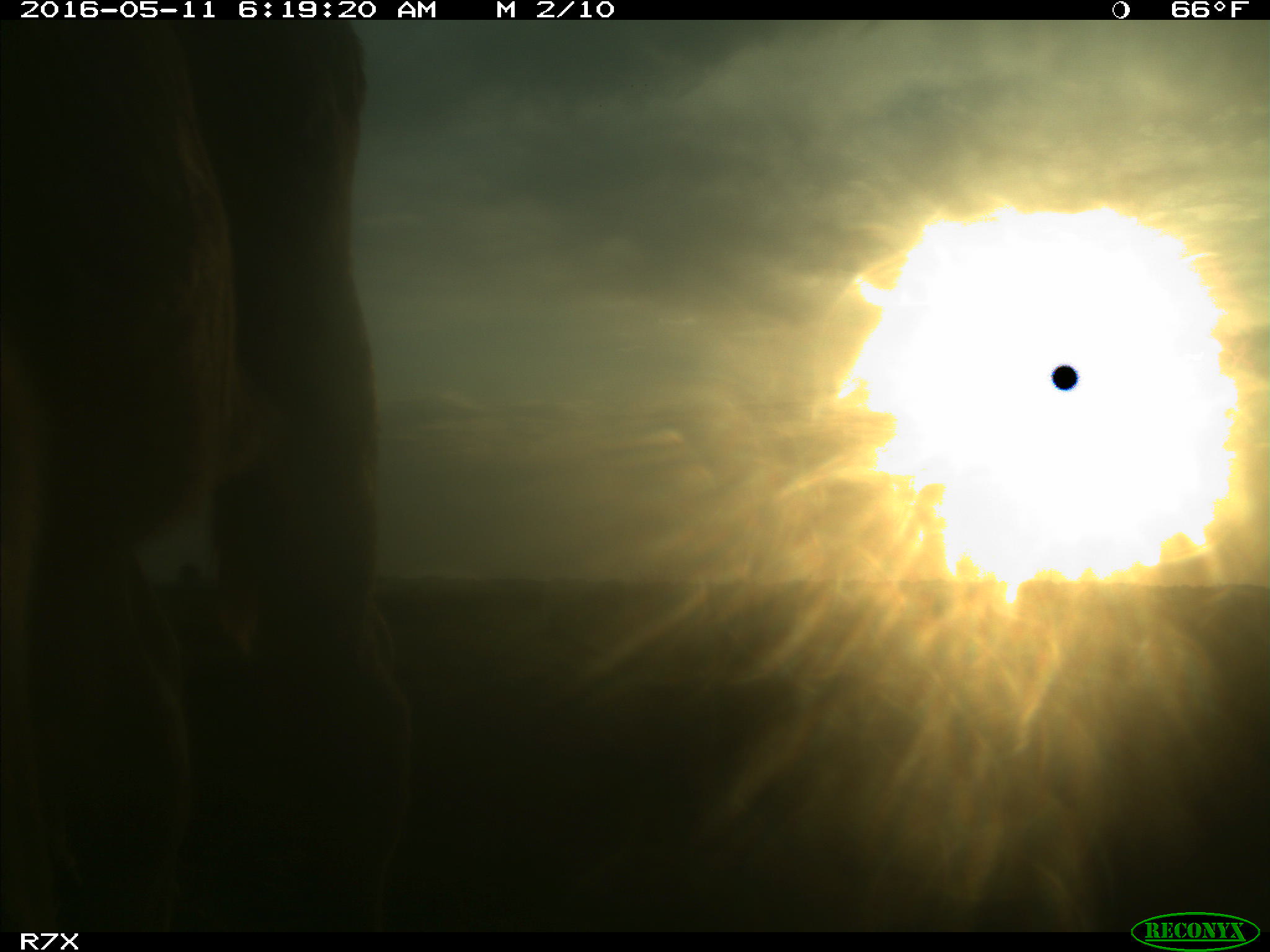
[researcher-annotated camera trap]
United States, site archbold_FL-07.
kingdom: Animalia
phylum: Chordata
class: Mammalia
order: Artiodactyla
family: Bovidae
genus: Bos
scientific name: Bos taurus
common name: domestic cow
Bos taurus (domestic cow).